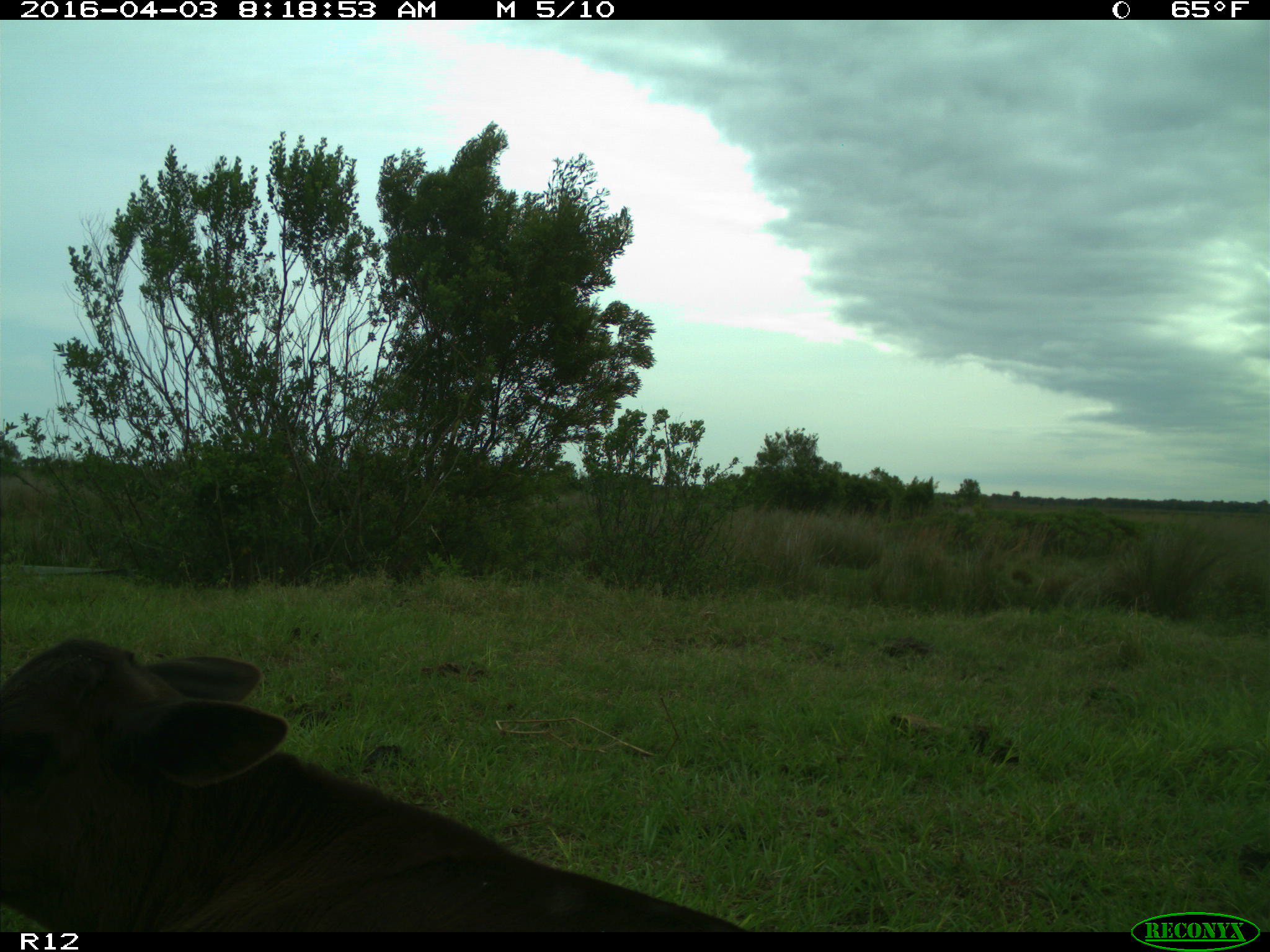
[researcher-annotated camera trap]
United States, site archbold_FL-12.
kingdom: Animalia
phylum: Chordata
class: Mammalia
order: Artiodactyla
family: Bovidae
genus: Bos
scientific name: Bos taurus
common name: domestic cow